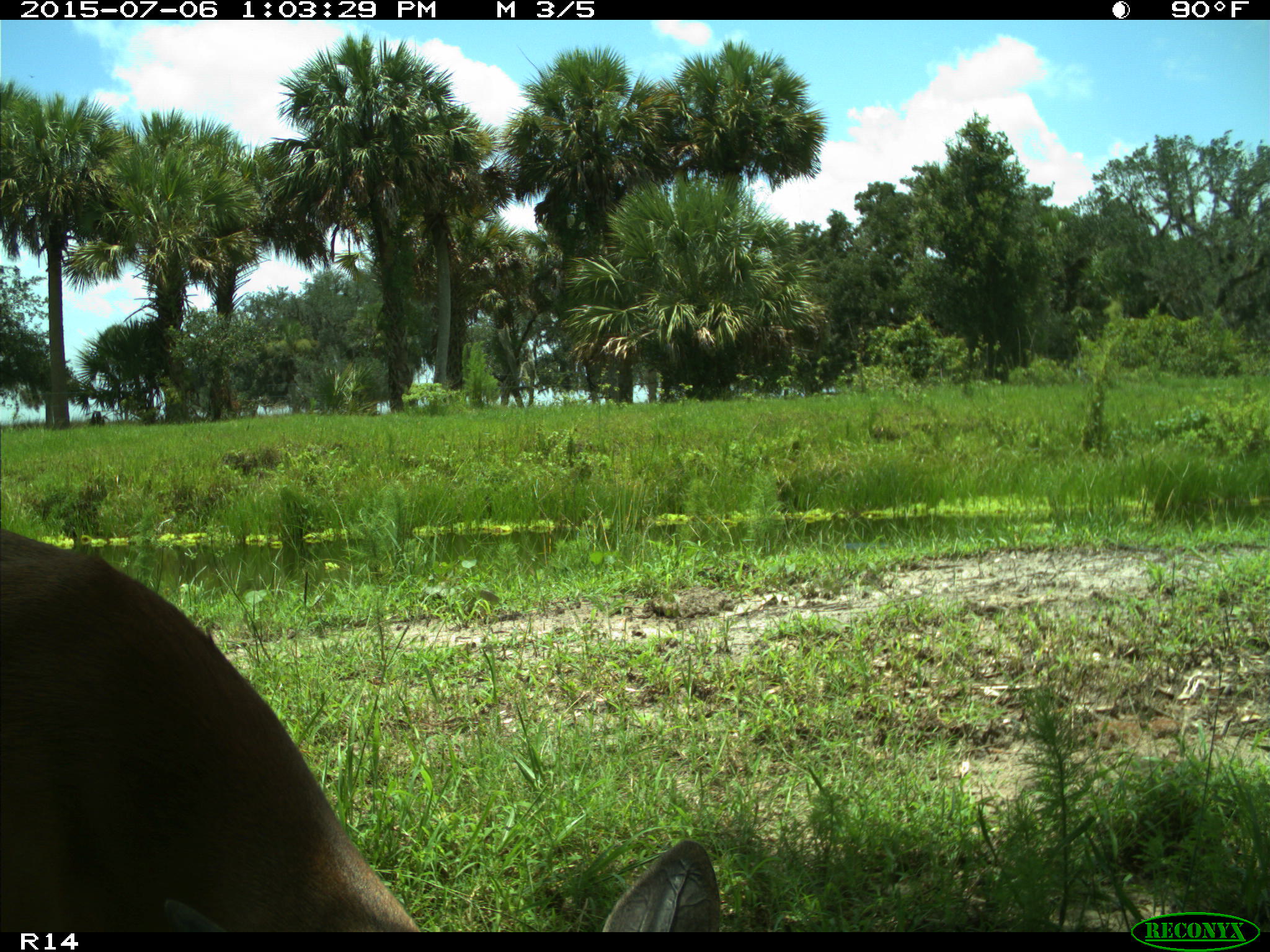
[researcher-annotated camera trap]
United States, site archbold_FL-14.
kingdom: Animalia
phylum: Chordata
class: Mammalia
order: Artiodactyla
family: Cervidae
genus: Odocoileus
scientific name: Odocoileus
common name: deer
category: unidentified deer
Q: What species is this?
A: Unidentified deer (deer) (Odocoileus).